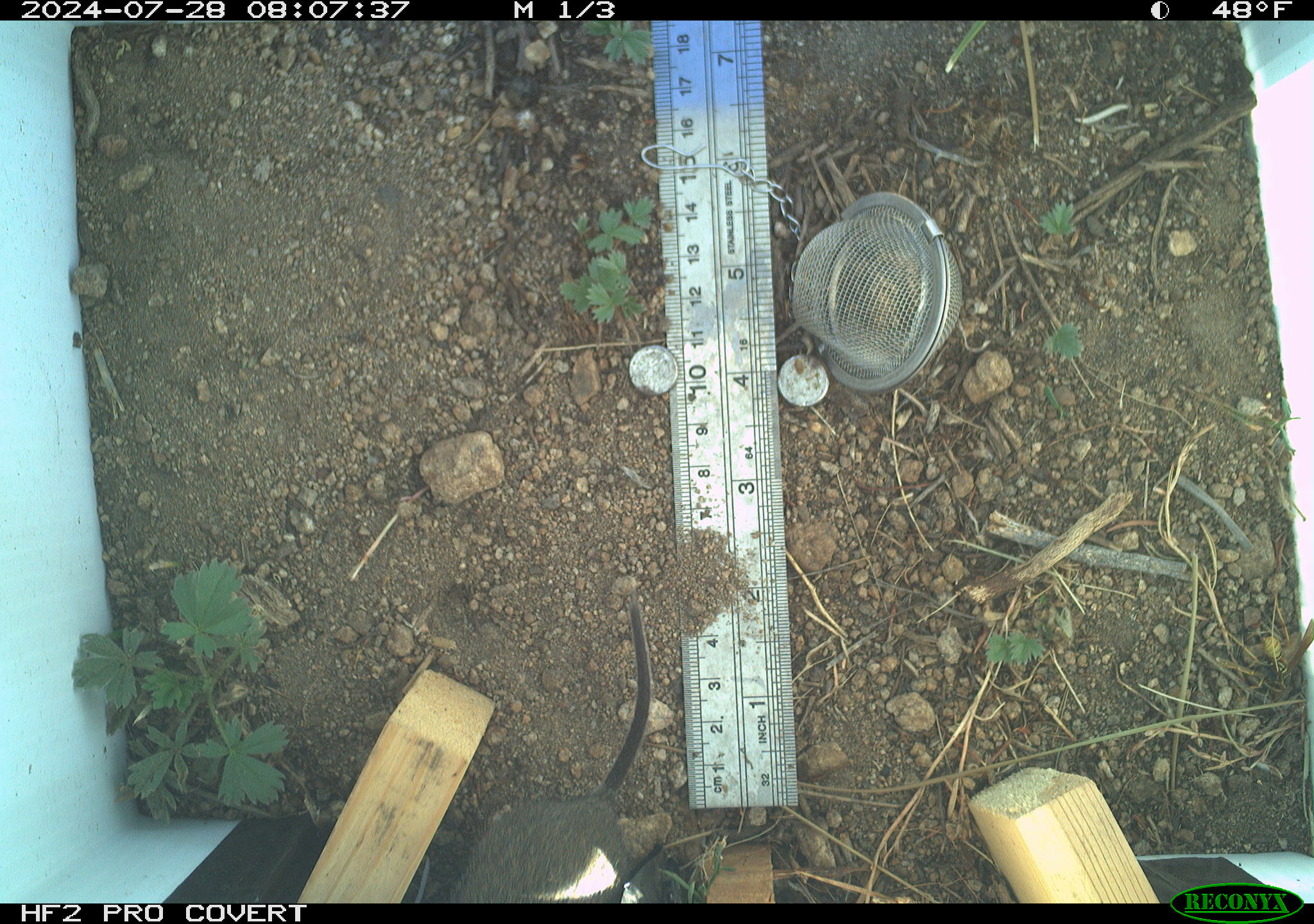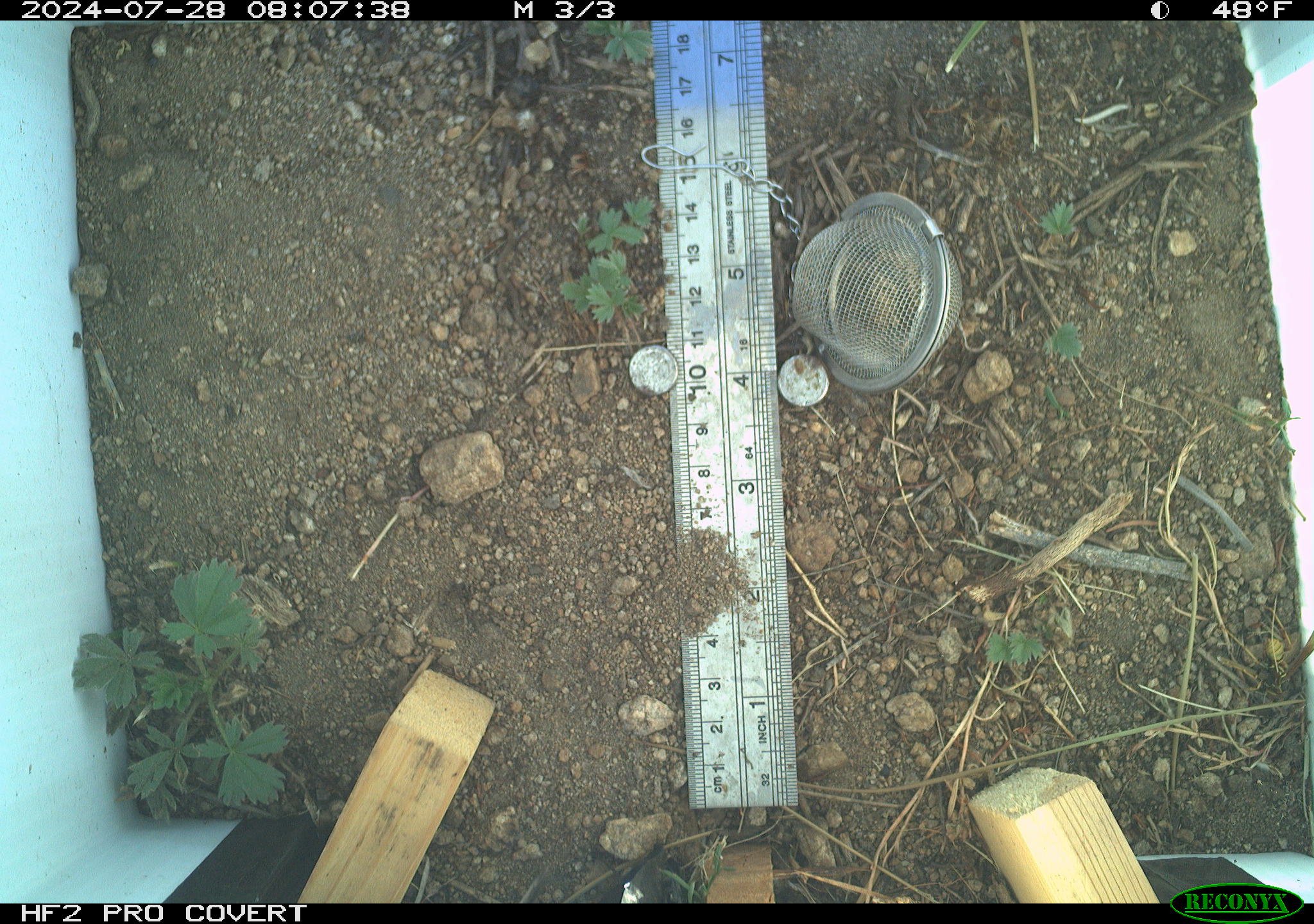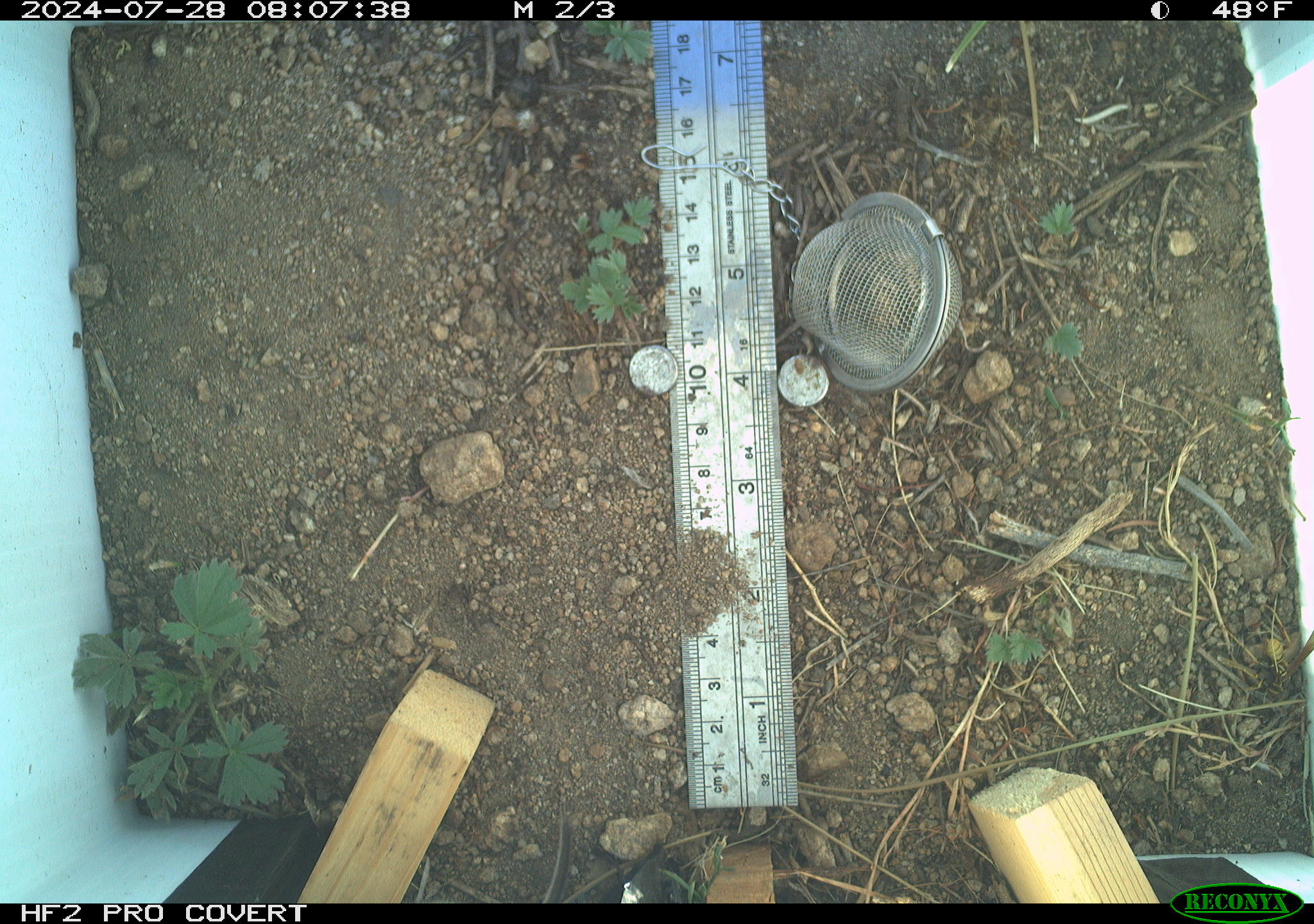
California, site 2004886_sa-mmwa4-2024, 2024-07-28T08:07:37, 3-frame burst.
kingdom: Animalia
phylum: Chordata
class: Mammalia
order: Rodentia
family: Cricetidae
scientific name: Arvicolinae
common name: voles, lemmings, and muskrats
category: arvicolinae subfamily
Arvicolinae subfamily (voles, lemmings, and muskrats) (Arvicolinae).